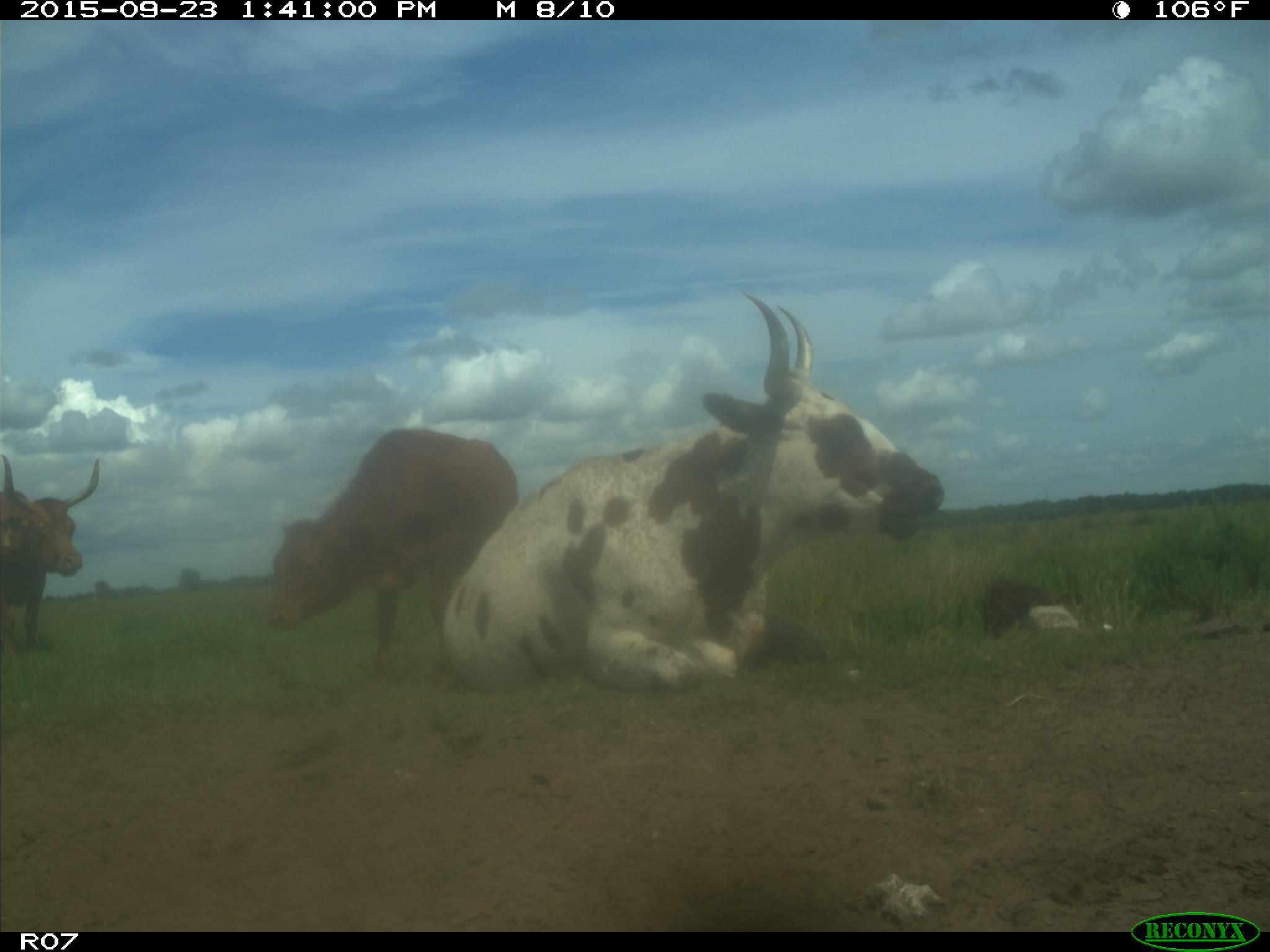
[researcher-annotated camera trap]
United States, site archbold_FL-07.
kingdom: Animalia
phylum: Chordata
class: Mammalia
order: Artiodactyla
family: Bovidae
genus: Bos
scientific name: Bos taurus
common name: domestic cow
Bos taurus (domestic cow).